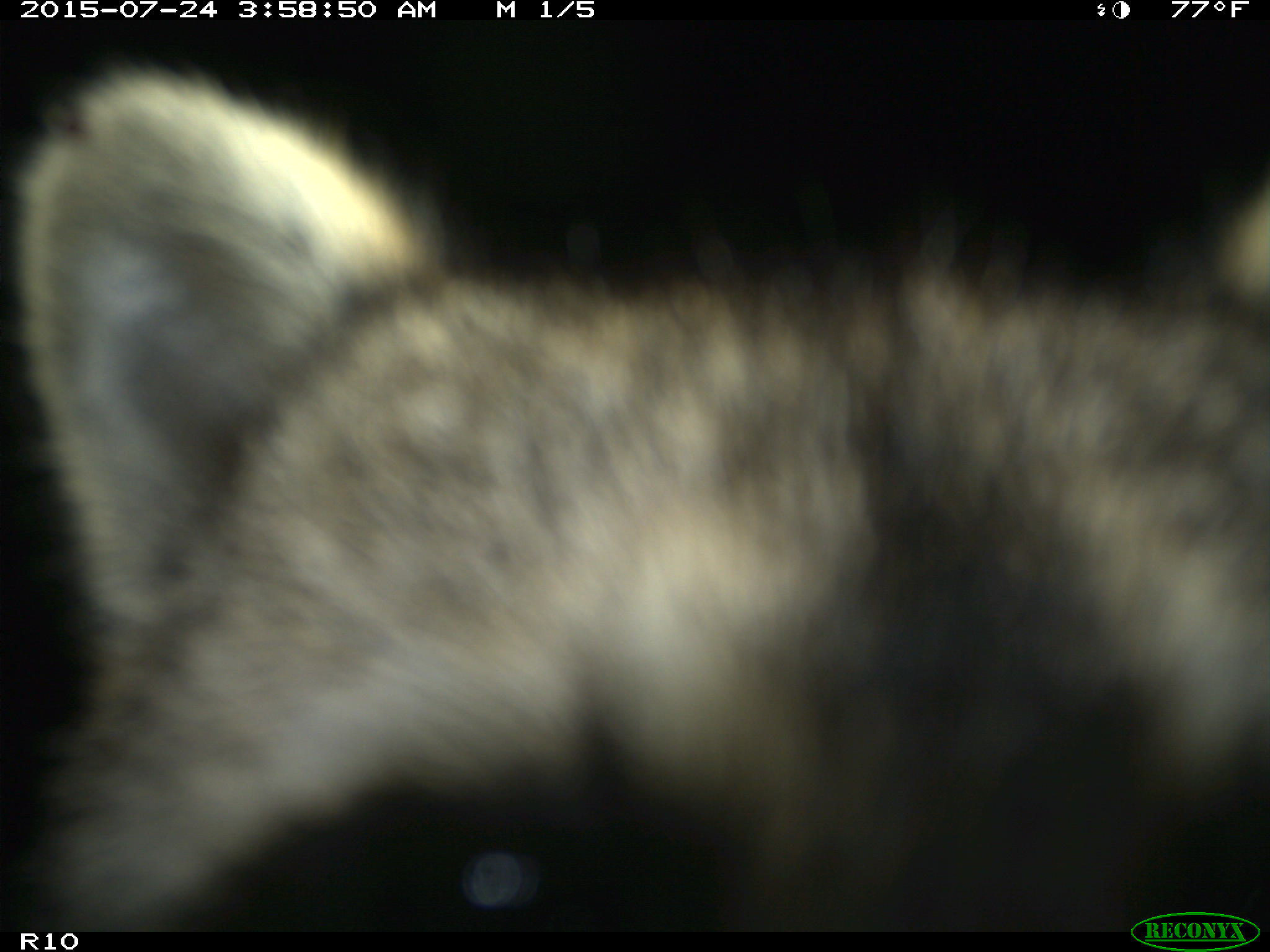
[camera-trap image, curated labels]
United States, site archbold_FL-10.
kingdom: Animalia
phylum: Chordata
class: Mammalia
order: Carnivora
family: Procyonidae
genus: Procyon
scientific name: Procyon lotor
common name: common raccoon